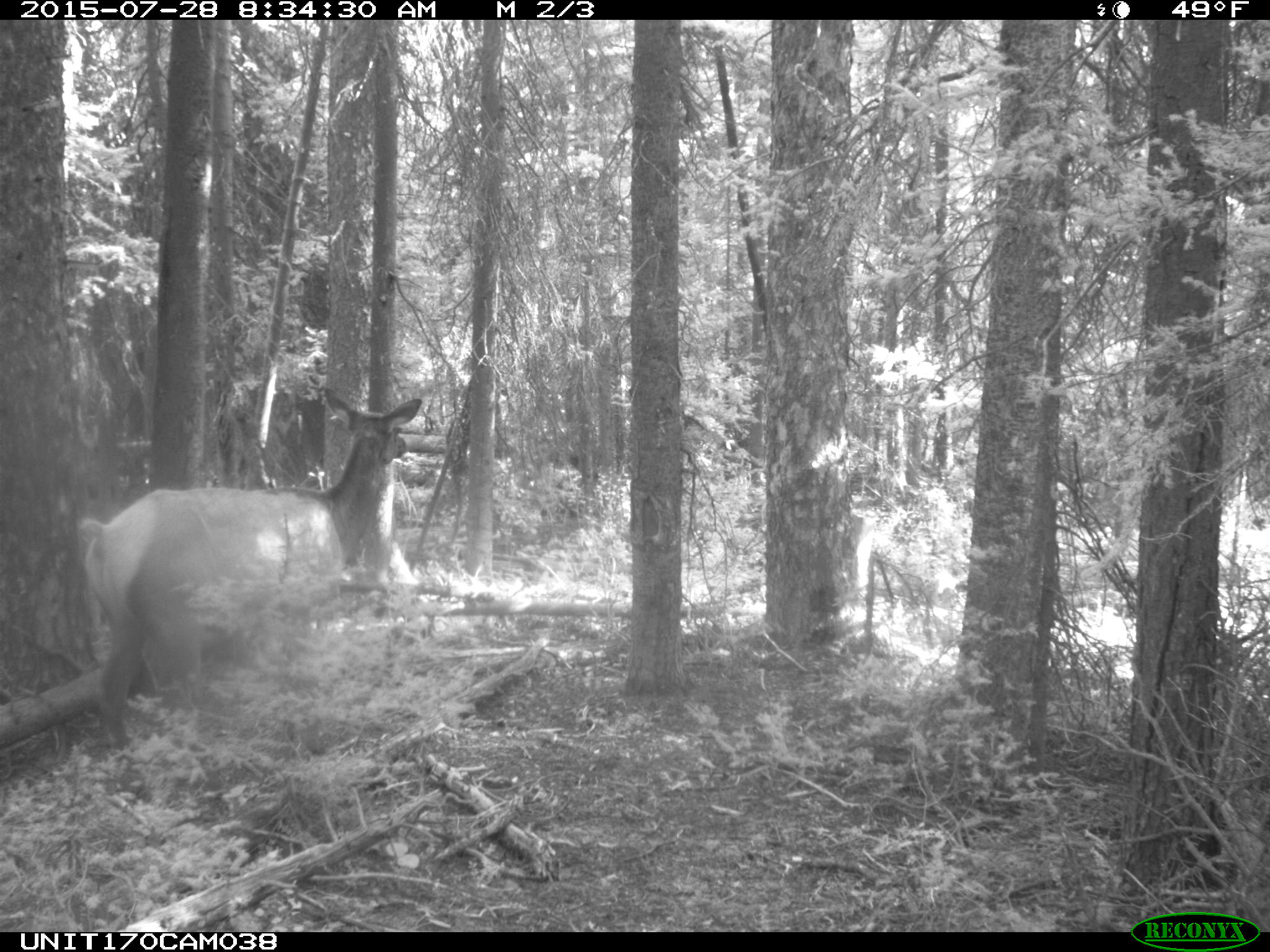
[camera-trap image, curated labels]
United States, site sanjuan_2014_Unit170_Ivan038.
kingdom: Animalia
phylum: Chordata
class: Mammalia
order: Artiodactyla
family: Cervidae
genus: Cervus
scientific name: Cervus elaphus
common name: red deer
Cervus elaphus (red deer).